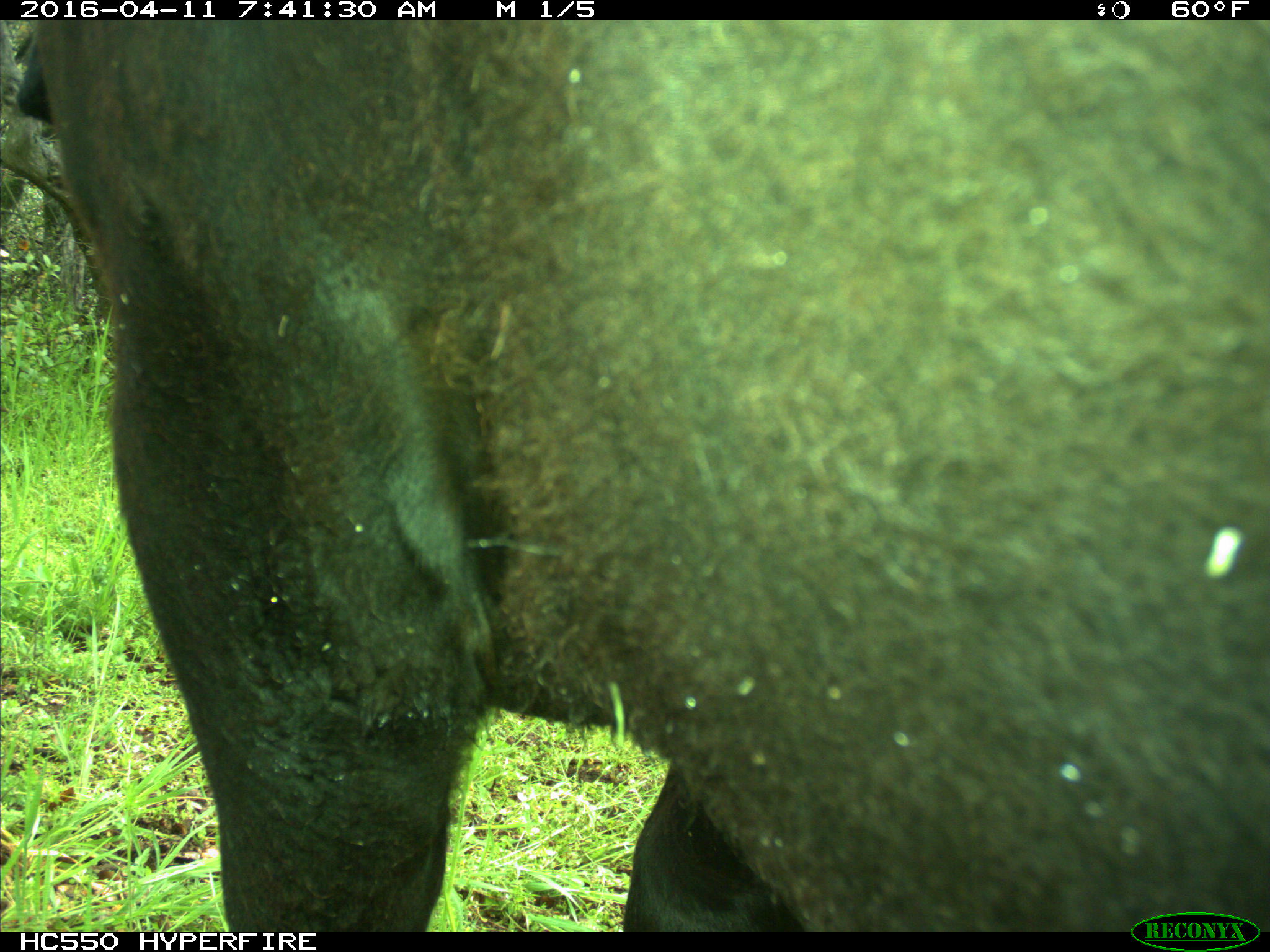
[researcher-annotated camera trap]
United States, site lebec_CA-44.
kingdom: Animalia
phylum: Chordata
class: Mammalia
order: Artiodactyla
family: Bovidae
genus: Bos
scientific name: Bos taurus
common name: domestic cow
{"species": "Bos taurus (domestic cow)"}